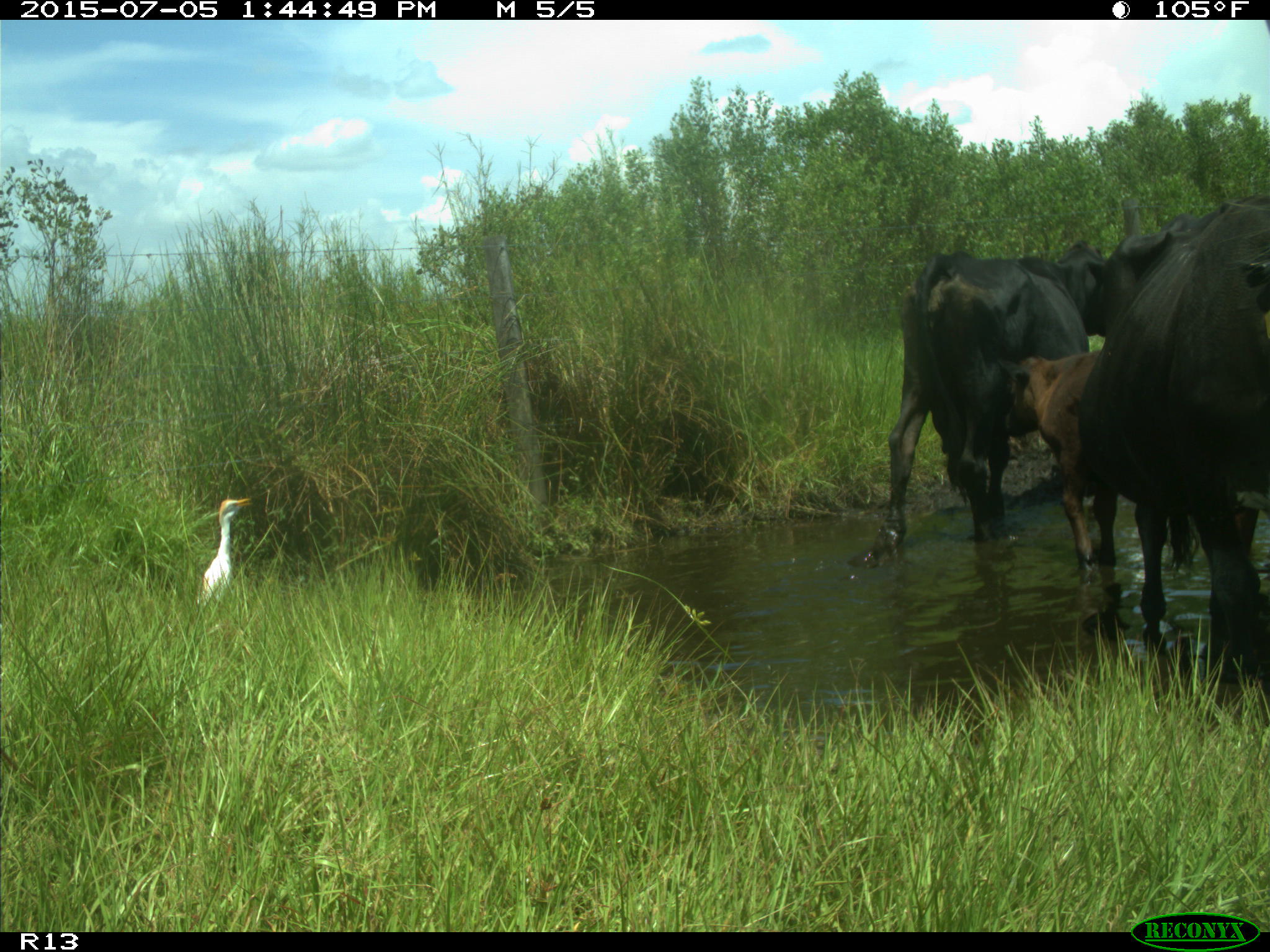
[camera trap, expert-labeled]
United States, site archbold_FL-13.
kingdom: Animalia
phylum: Chordata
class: Mammalia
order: Artiodactyla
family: Bovidae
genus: Bos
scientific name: Bos taurus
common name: domestic cow